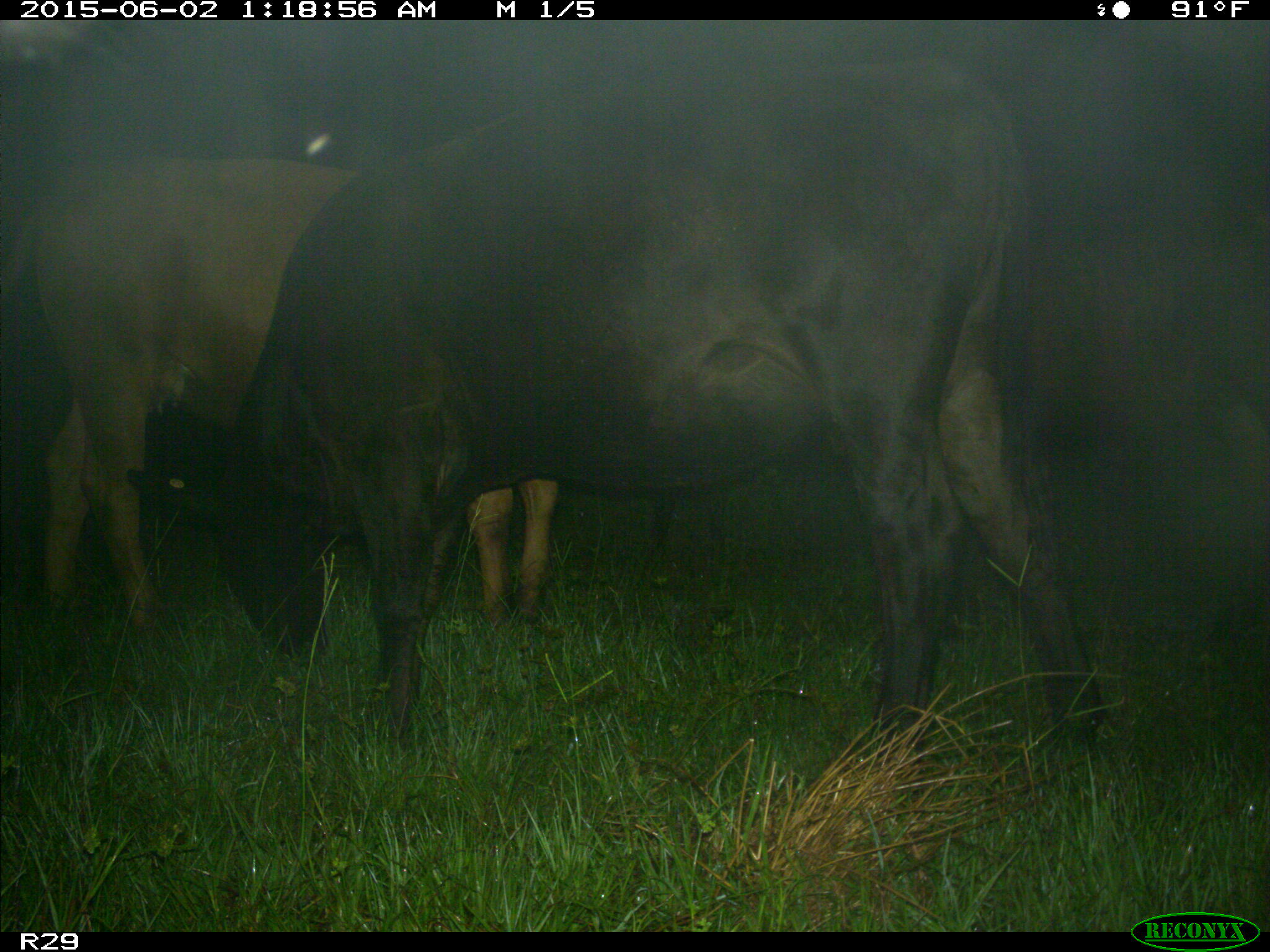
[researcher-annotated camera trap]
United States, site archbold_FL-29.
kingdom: Animalia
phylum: Chordata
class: Mammalia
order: Artiodactyla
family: Bovidae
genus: Bos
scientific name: Bos taurus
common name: domestic cow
Bos taurus (domestic cow).